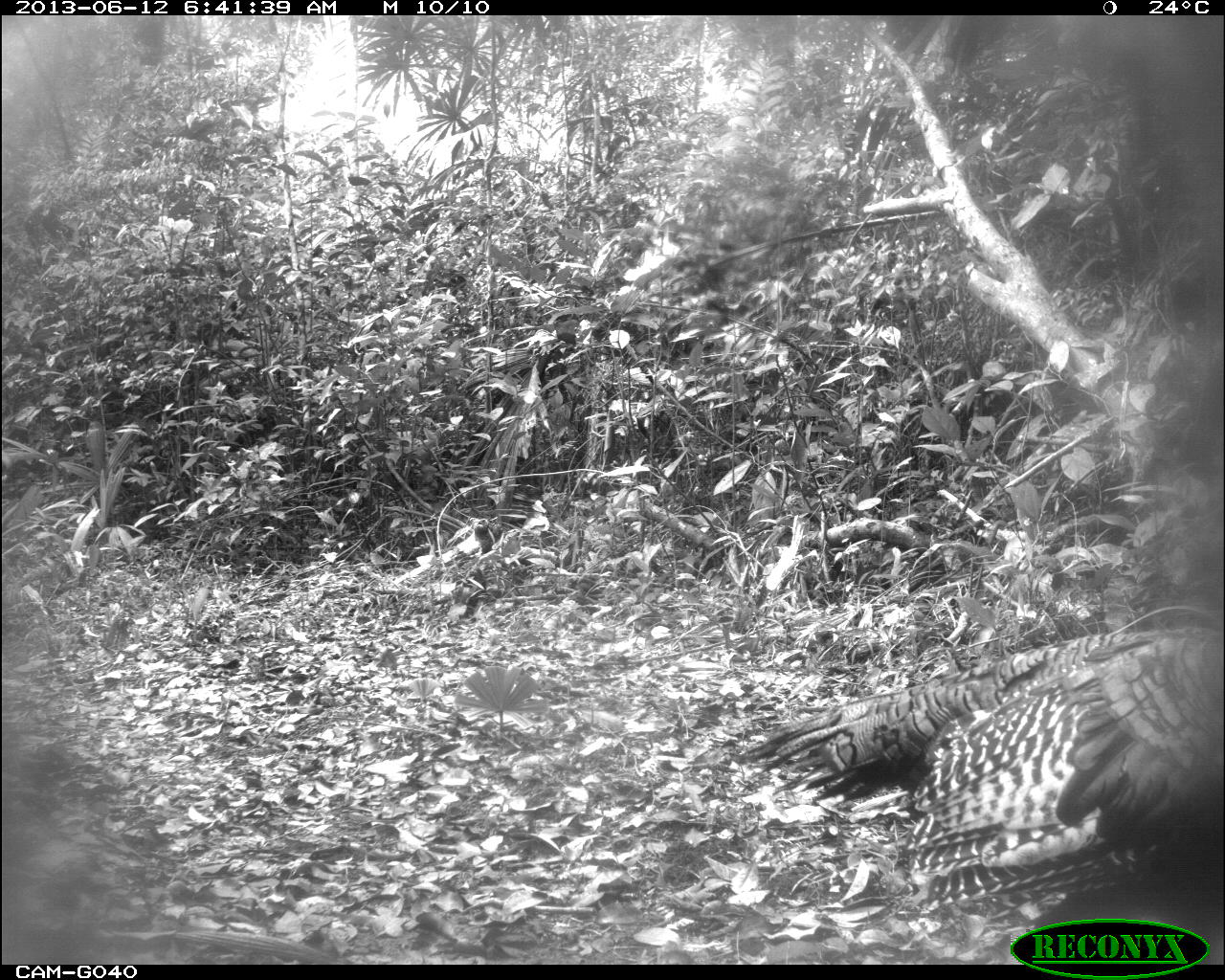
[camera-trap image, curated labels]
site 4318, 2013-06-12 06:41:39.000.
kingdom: Animalia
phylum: Chordata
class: Aves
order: Galliformes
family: Phasianidae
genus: Meleagris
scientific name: Meleagris ocellata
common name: ocellated turkey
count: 2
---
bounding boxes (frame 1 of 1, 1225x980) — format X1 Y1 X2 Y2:
meleagris ocellata: 742 627 1223 964